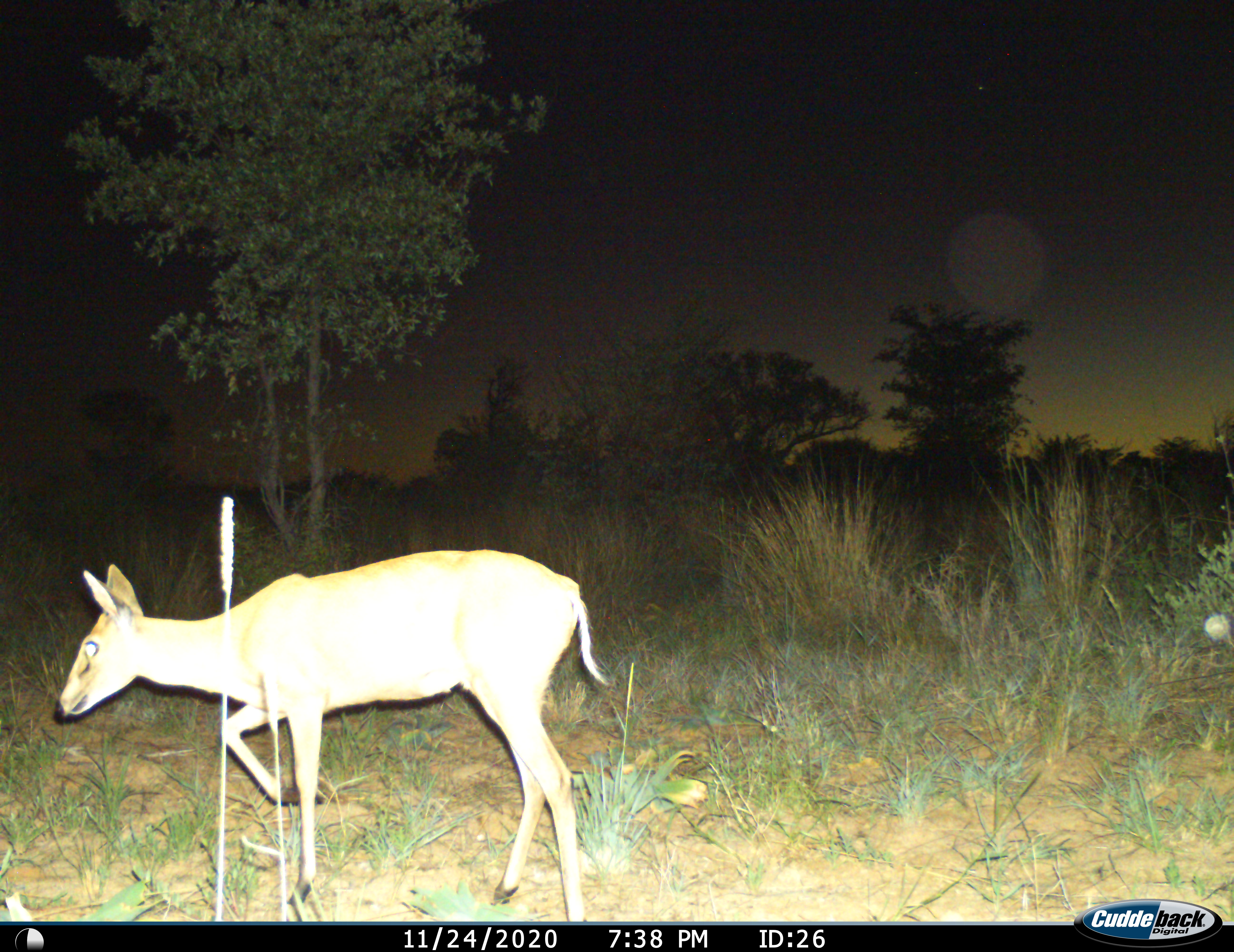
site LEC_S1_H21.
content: unidentified animal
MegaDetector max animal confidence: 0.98